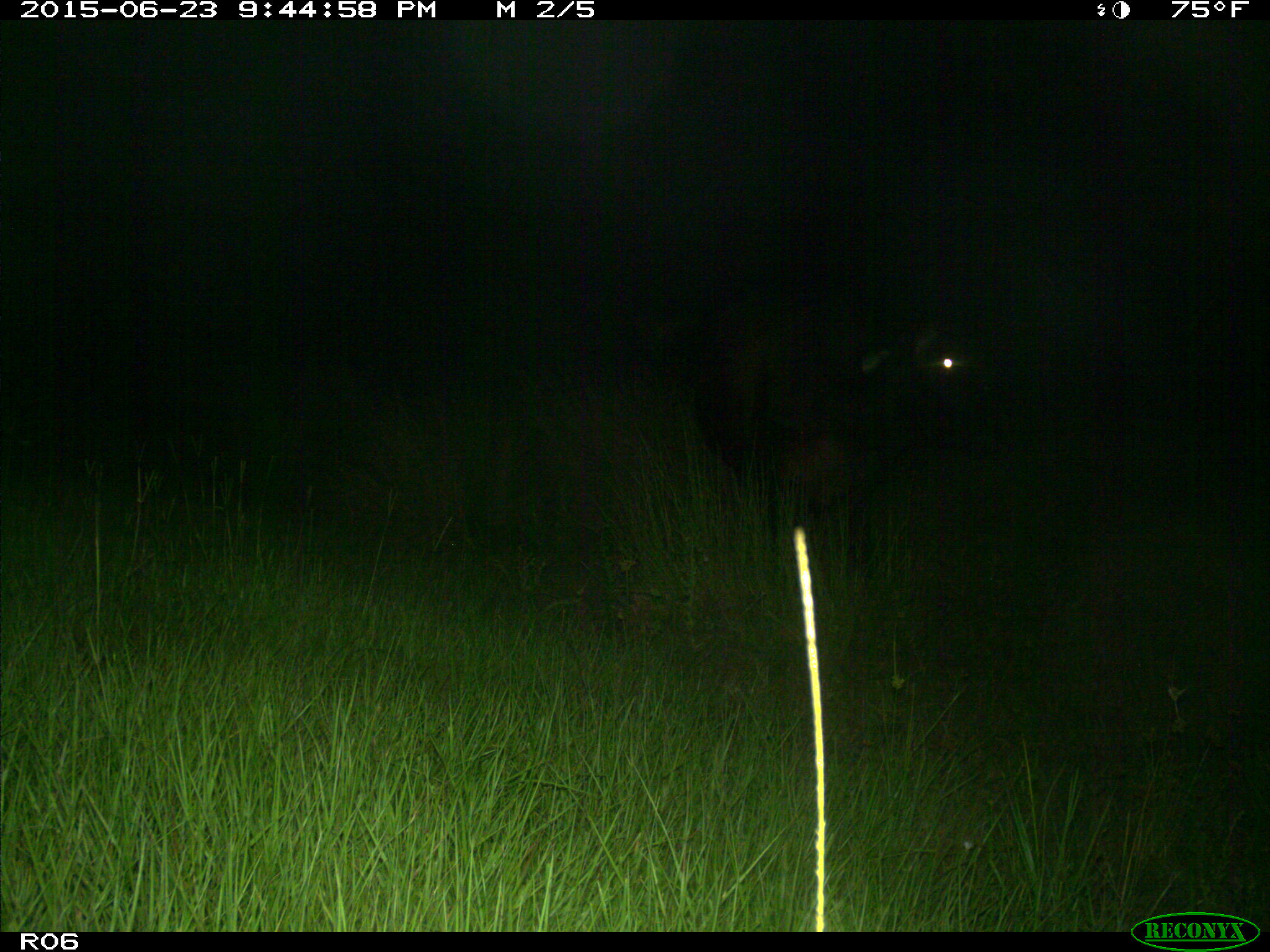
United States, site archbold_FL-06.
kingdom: Animalia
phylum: Chordata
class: Mammalia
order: Artiodactyla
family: Bovidae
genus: Bos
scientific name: Bos taurus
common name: domestic cow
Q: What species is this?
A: Bos taurus (domestic cow).